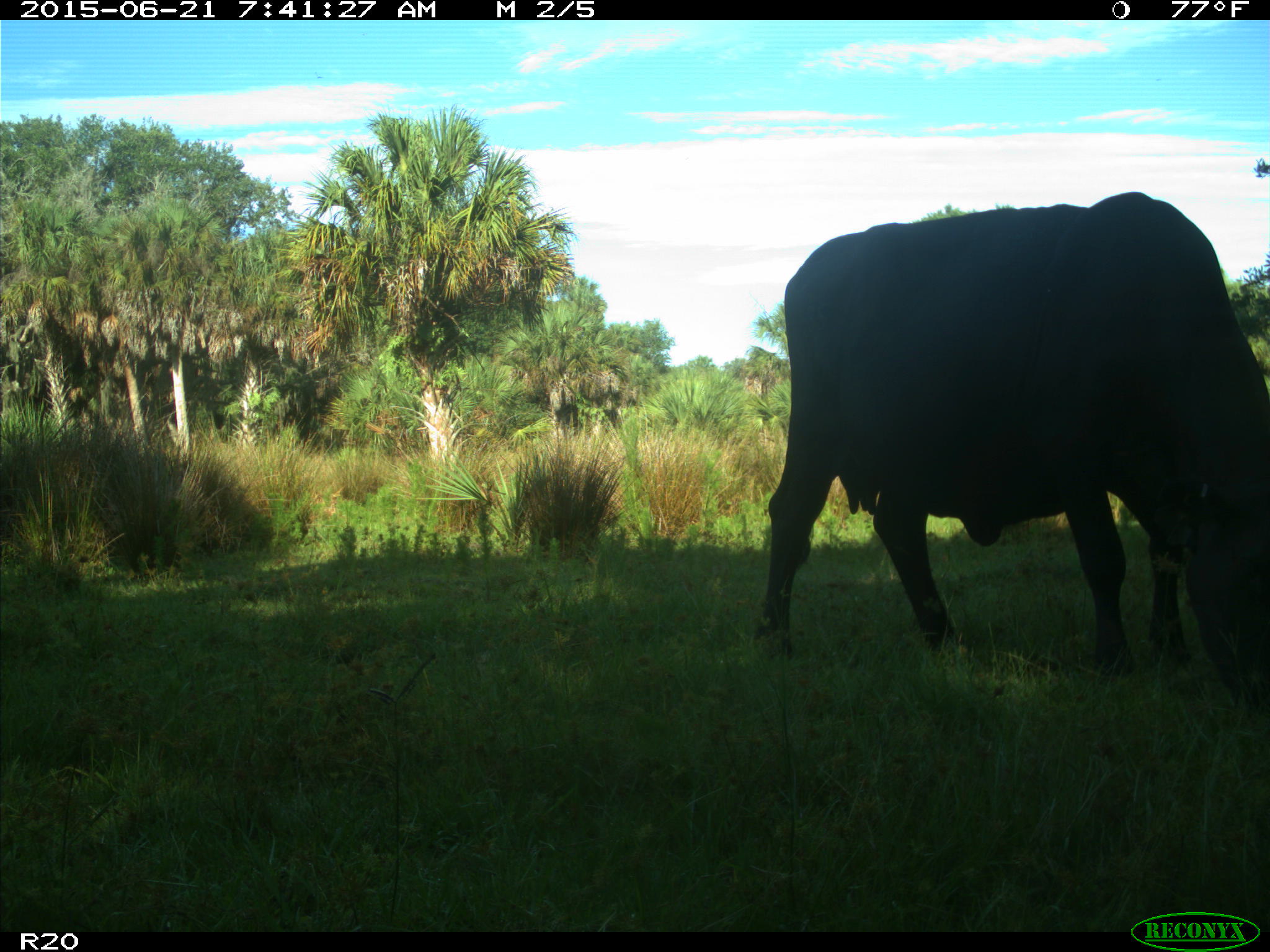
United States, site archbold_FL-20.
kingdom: Animalia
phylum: Chordata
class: Mammalia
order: Artiodactyla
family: Bovidae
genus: Bos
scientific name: Bos taurus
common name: domestic cow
Bos taurus (domestic cow).